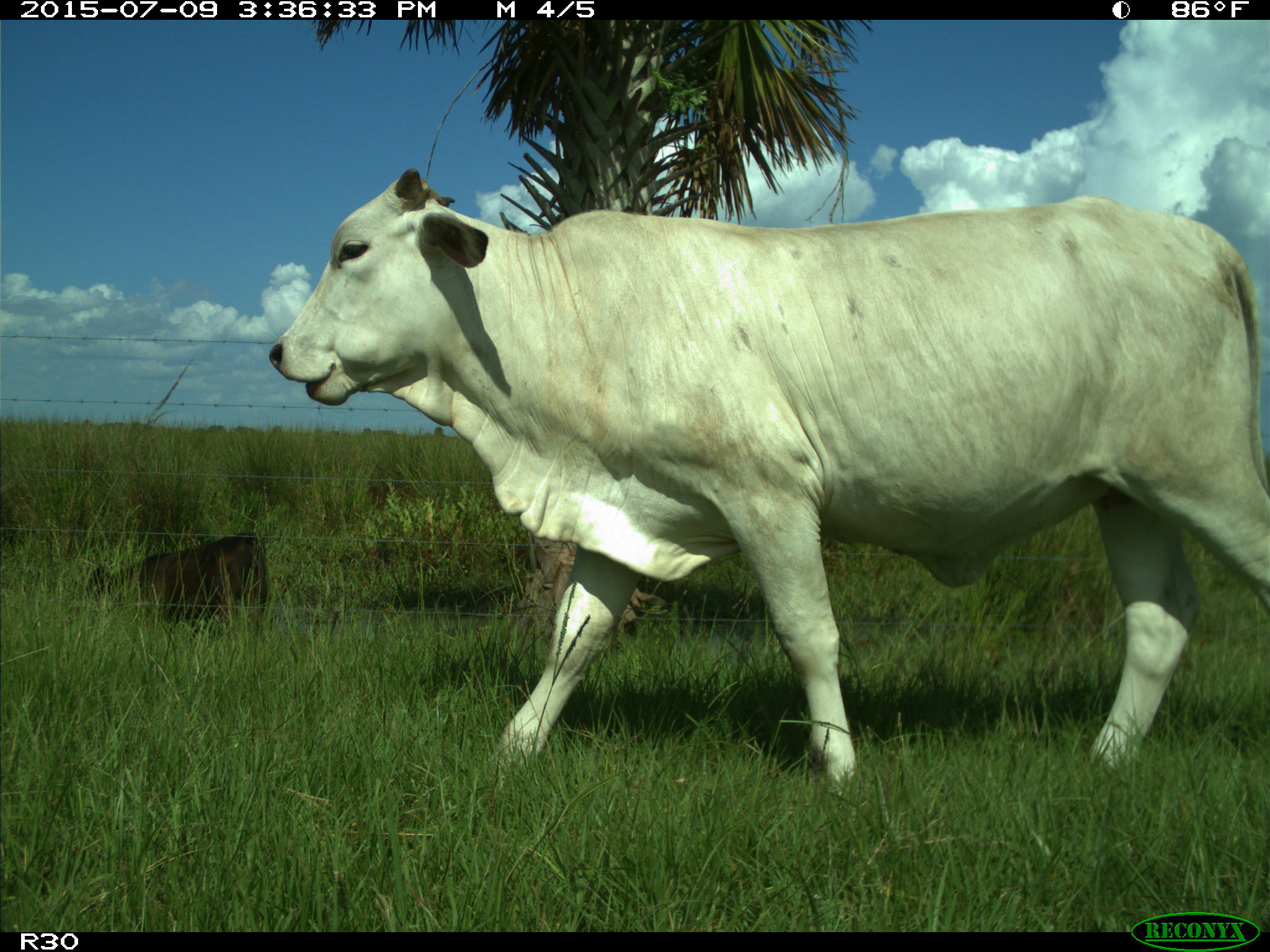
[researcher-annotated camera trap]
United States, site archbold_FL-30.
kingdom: Animalia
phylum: Chordata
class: Mammalia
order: Artiodactyla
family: Bovidae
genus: Bos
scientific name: Bos taurus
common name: domestic cow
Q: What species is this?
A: Bos taurus (domestic cow).